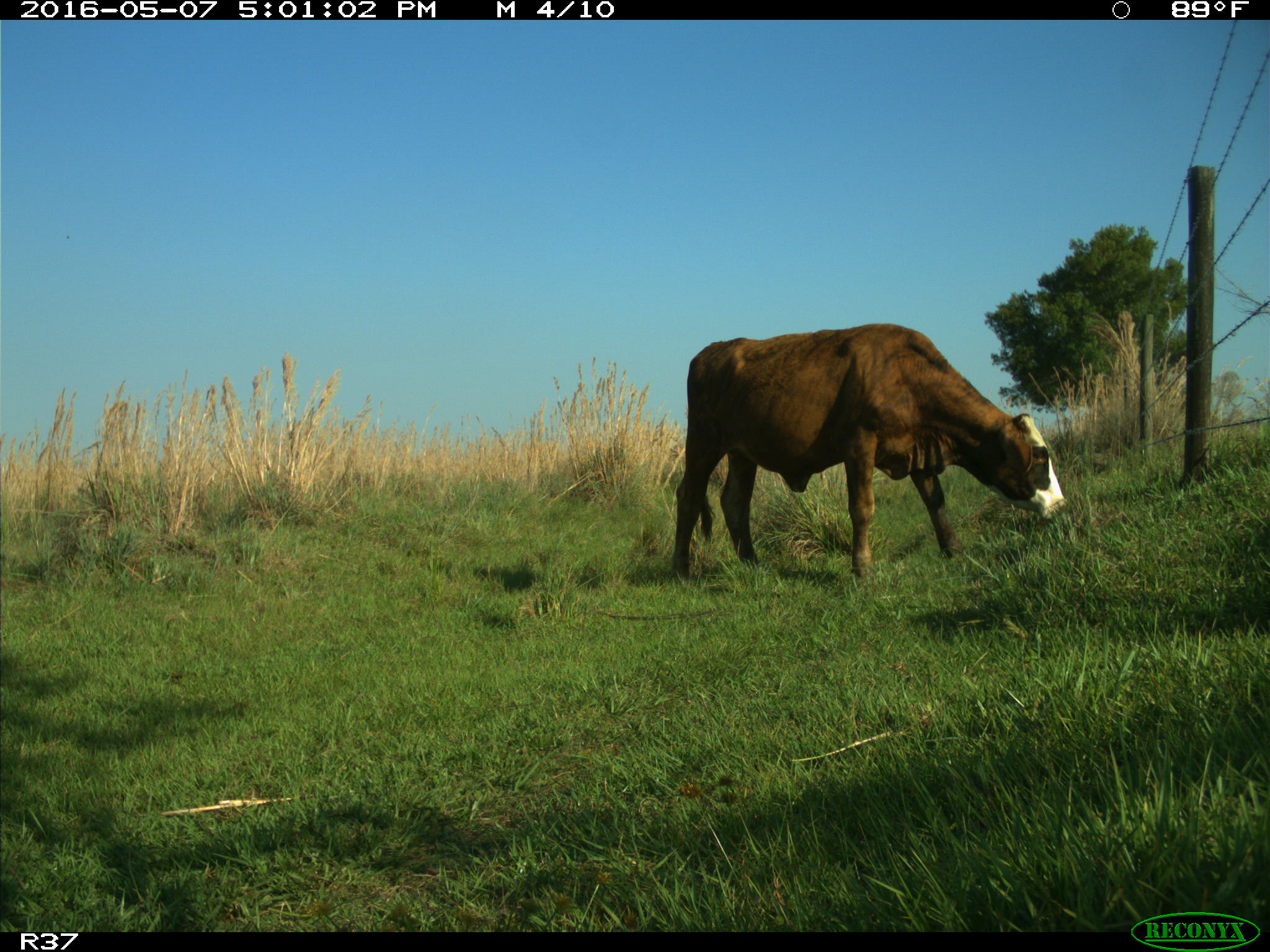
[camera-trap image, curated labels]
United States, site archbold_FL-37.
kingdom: Animalia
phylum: Chordata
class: Mammalia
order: Artiodactyla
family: Bovidae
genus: Bos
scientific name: Bos taurus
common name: domestic cow